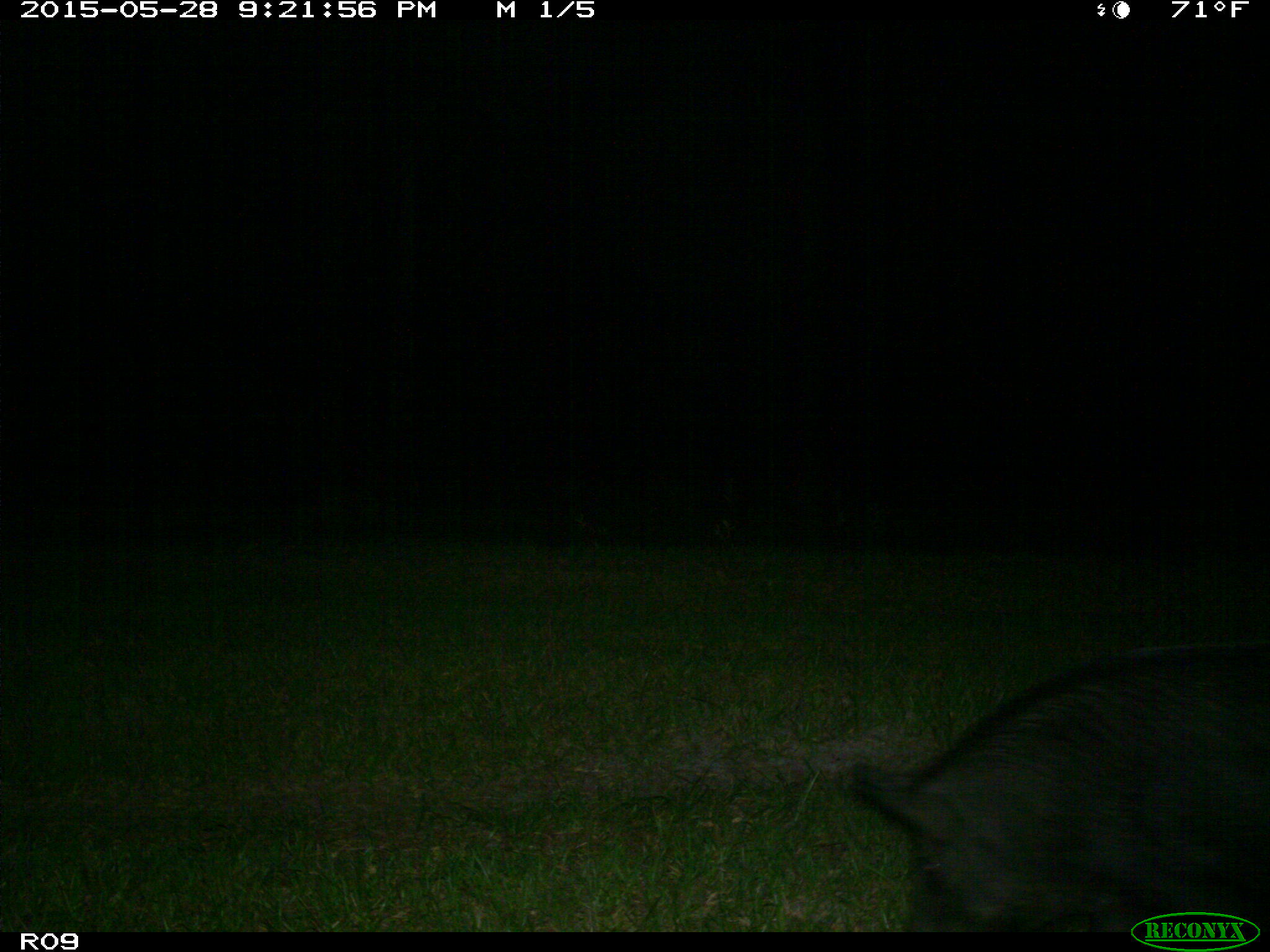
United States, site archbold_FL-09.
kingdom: Animalia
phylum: Chordata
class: Mammalia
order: Artiodactyla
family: Suidae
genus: Sus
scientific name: Sus scrofa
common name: wild boar